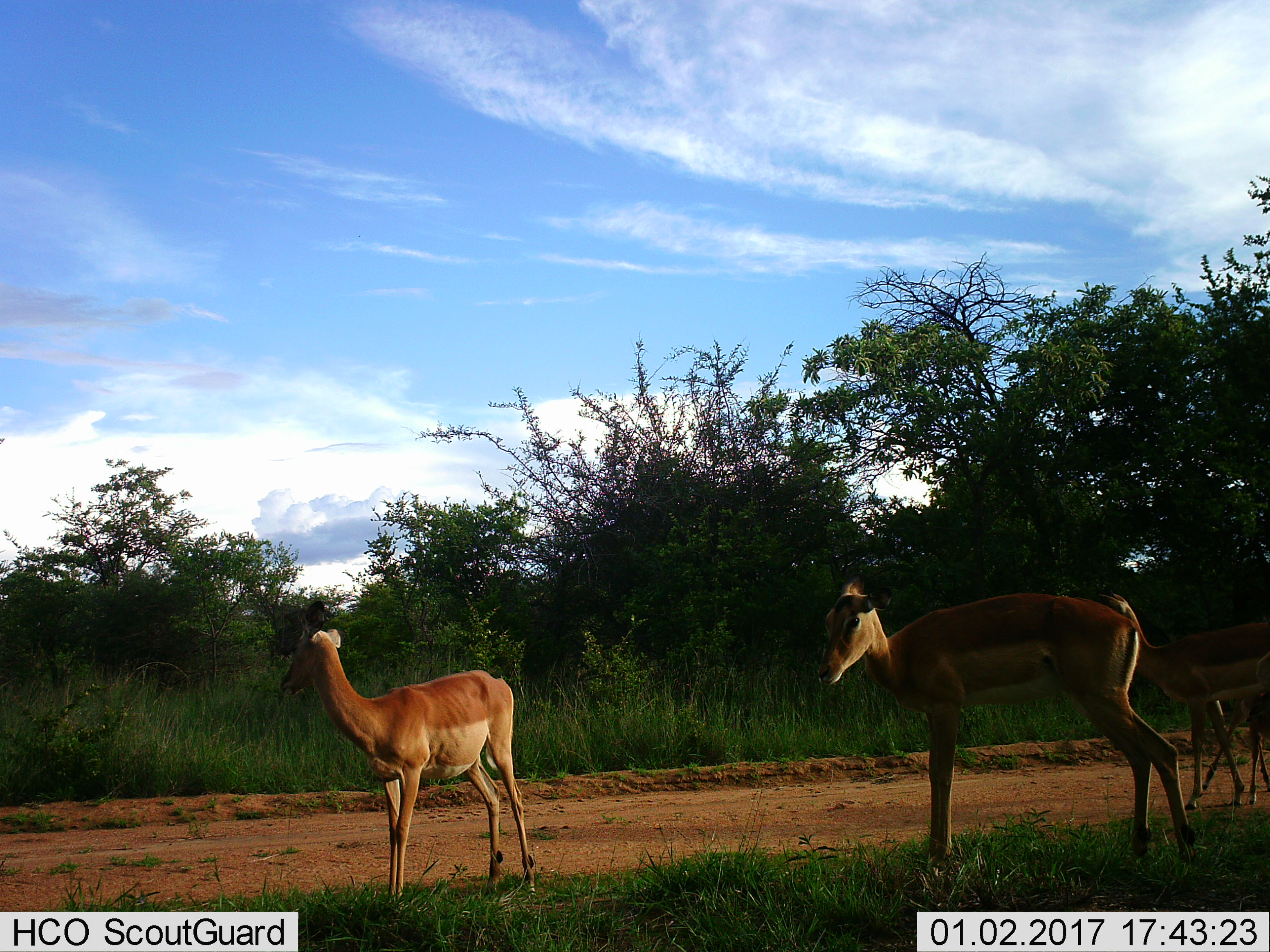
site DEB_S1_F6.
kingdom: Animalia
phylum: Chordata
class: Mammalia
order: Artiodactyla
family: Bovidae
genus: Aepyceros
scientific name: Aepyceros melampus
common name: impala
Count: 4.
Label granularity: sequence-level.